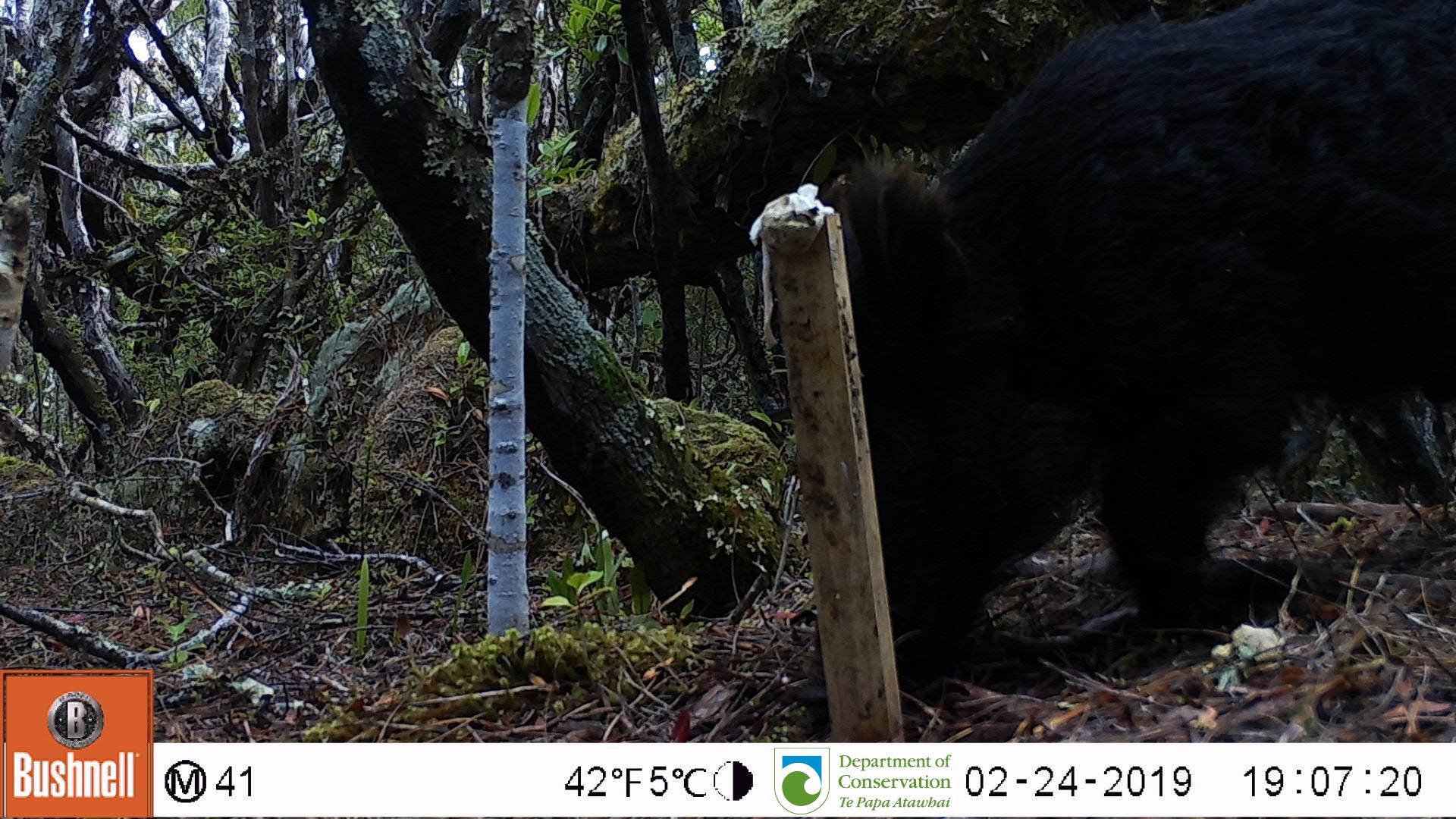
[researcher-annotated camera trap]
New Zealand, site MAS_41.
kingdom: Animalia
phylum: Chordata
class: Mammalia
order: Artiodactyla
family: Suidae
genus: Sus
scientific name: Sus scrofa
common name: pig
Pig (Sus scrofa).